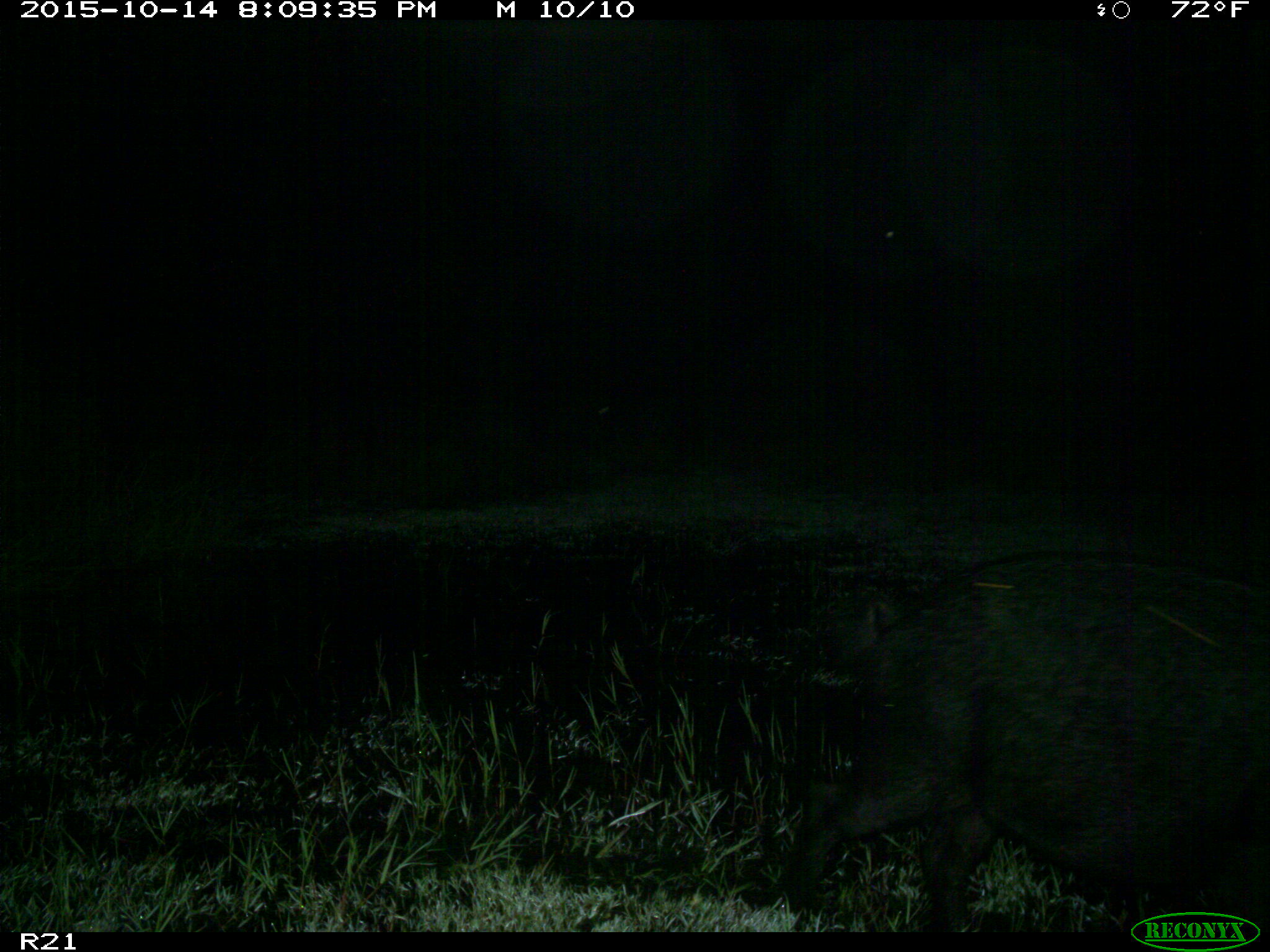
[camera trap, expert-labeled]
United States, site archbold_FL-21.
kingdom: Animalia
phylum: Chordata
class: Mammalia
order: Artiodactyla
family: Suidae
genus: Sus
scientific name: Sus scrofa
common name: wild boar